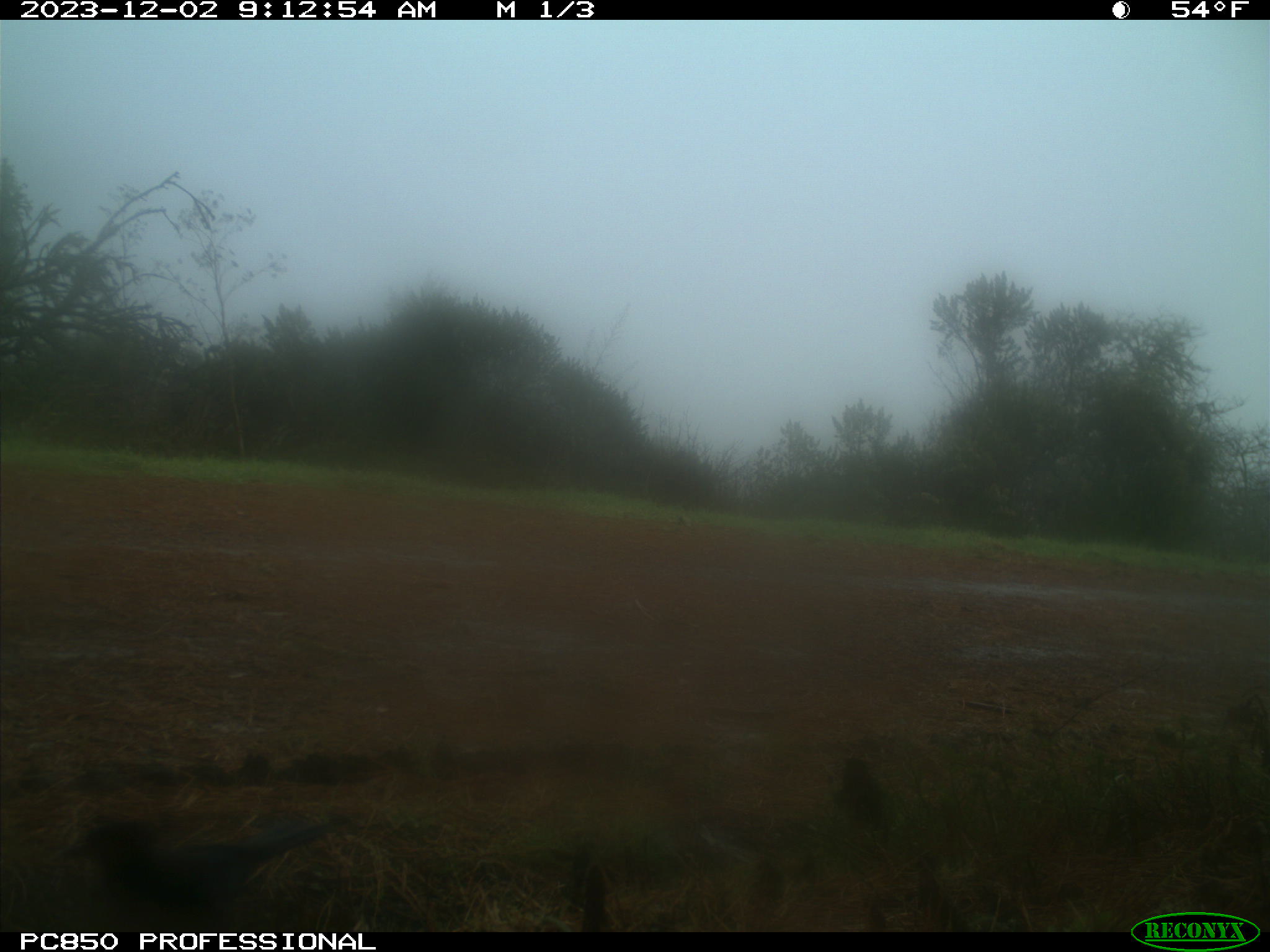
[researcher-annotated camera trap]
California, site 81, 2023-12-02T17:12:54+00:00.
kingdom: Animalia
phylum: Chordata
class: Aves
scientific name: Aves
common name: bird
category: unknown bird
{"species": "unknown bird (bird) (Aves)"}